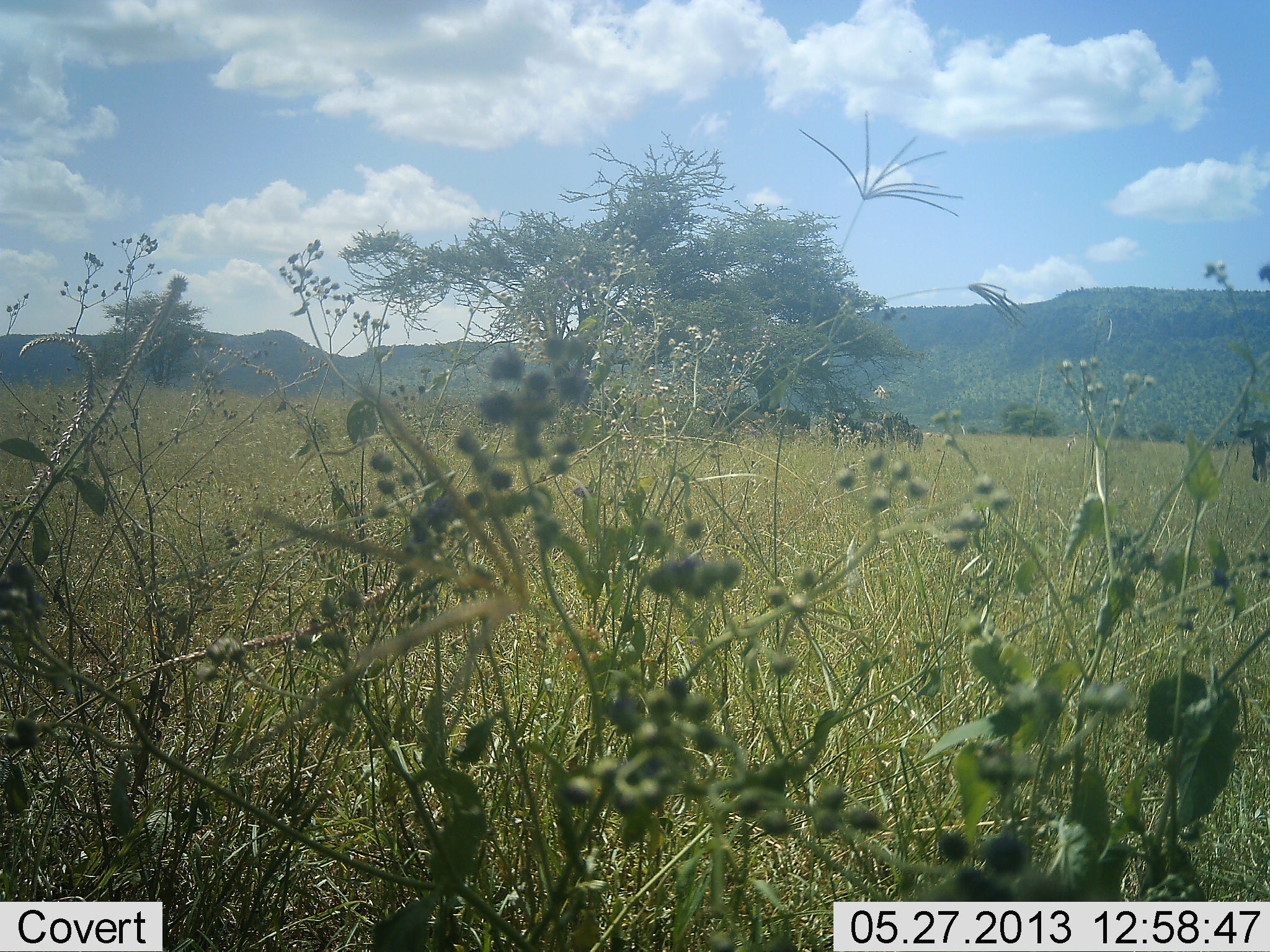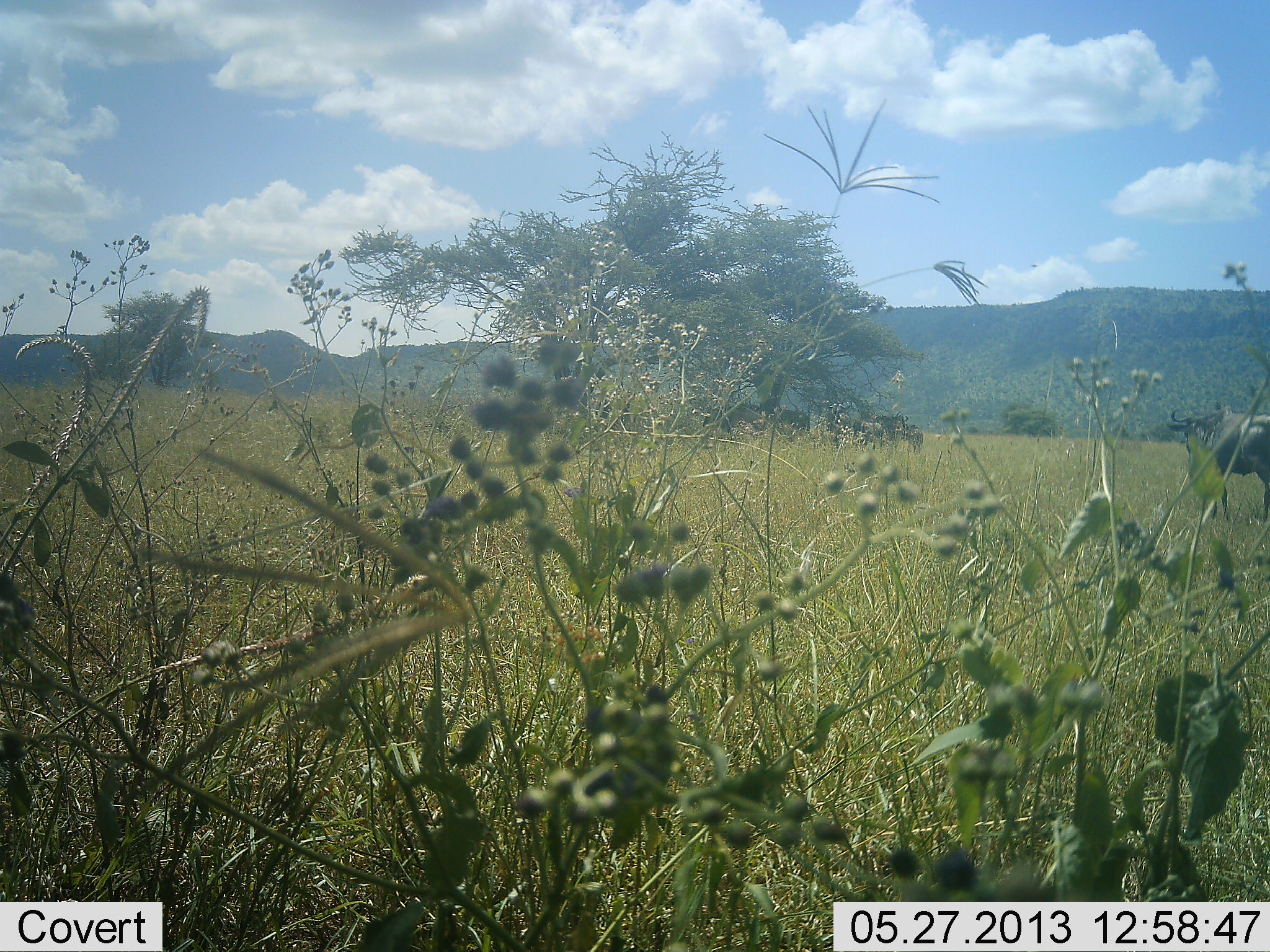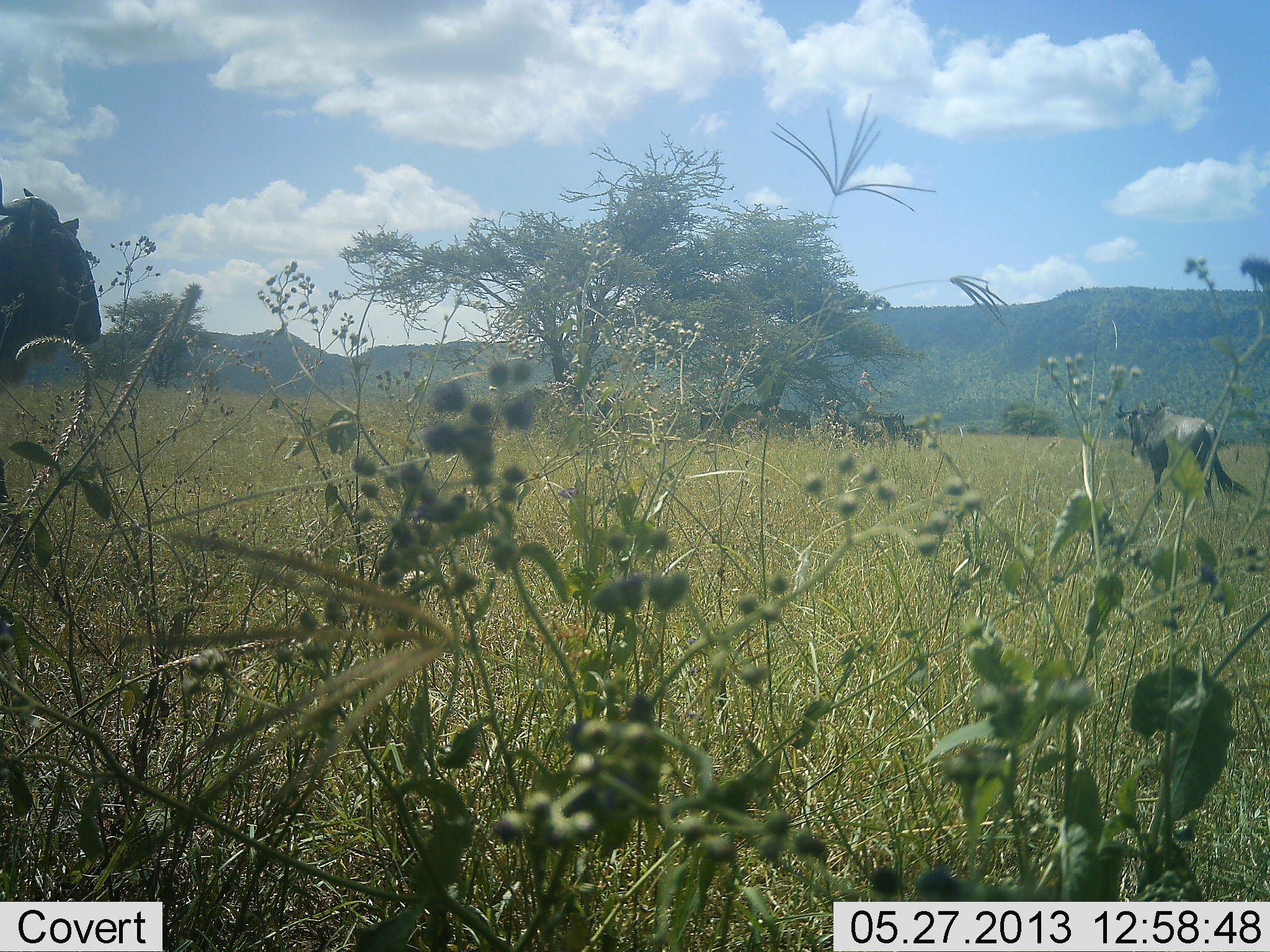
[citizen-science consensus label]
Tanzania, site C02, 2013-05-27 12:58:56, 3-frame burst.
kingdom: Animalia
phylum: Chordata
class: Mammalia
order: Artiodactyla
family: Bovidae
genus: Connochaetes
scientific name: Connochaetes taurinus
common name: blue wildebeest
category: wildebeest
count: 4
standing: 53%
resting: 0%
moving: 87%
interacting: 0%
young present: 0%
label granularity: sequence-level